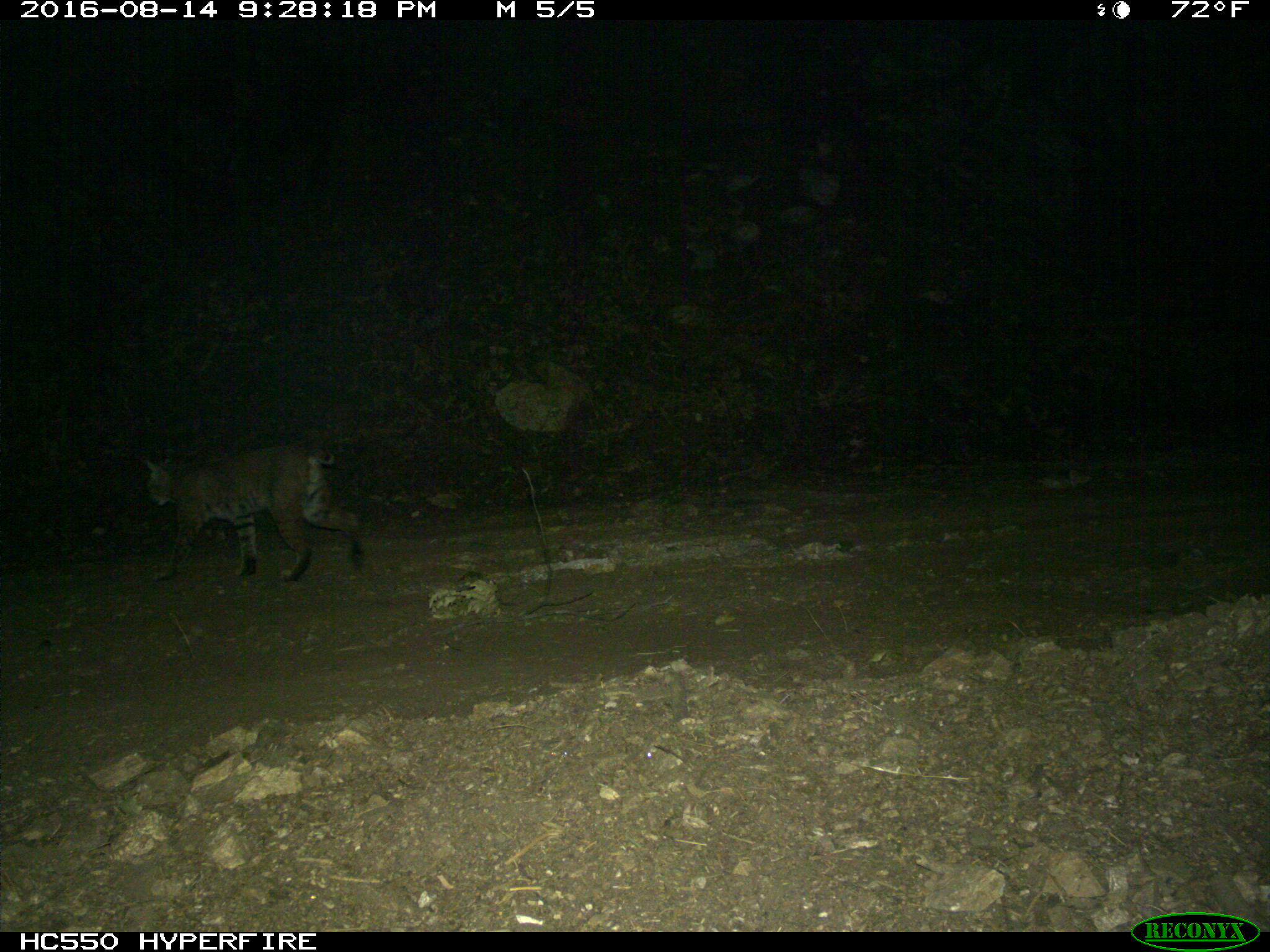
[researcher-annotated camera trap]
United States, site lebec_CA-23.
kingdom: Animalia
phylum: Chordata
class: Mammalia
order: Carnivora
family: Felidae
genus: Lynx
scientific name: Lynx rufus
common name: bobcat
Lynx rufus (bobcat).